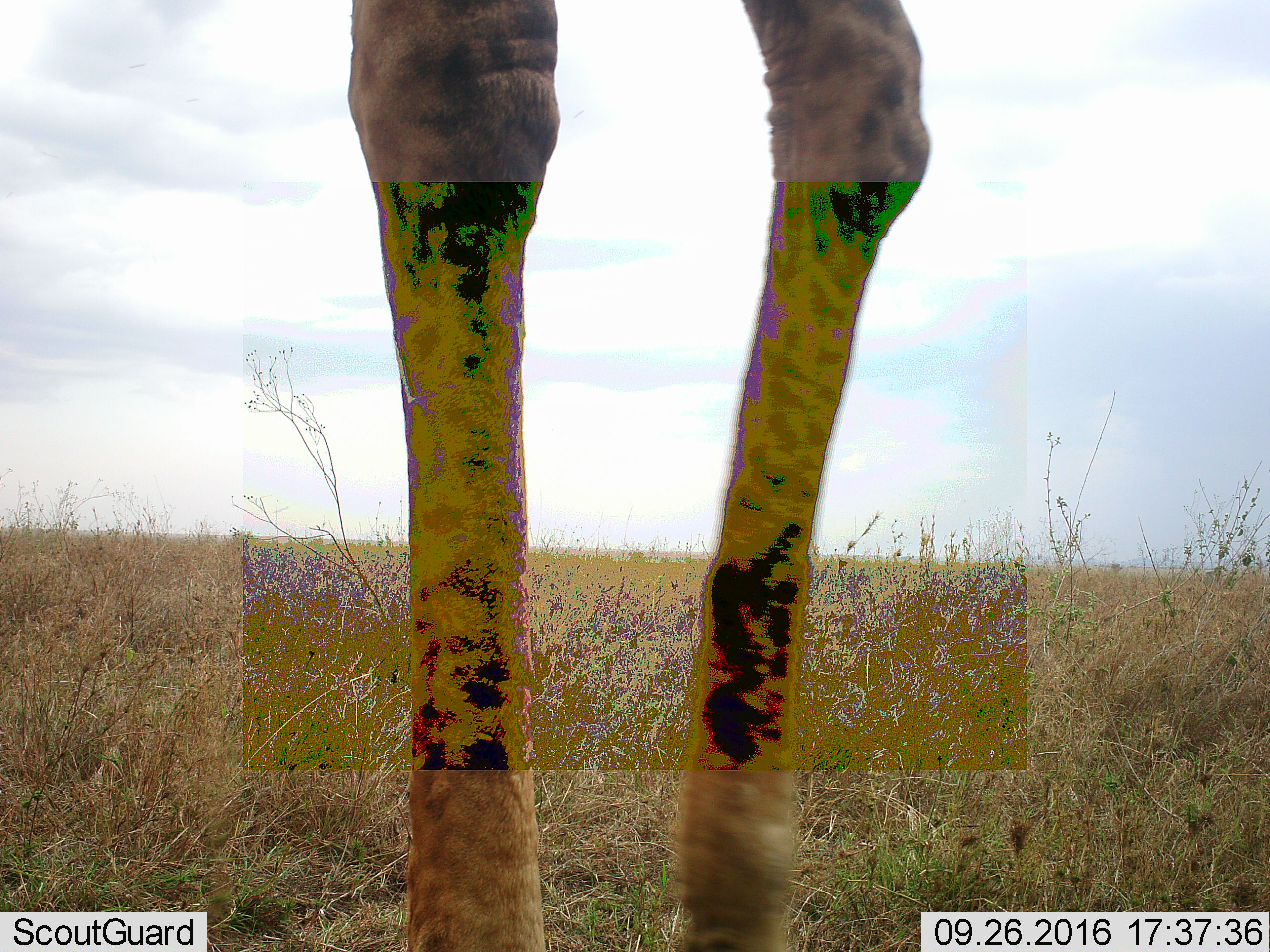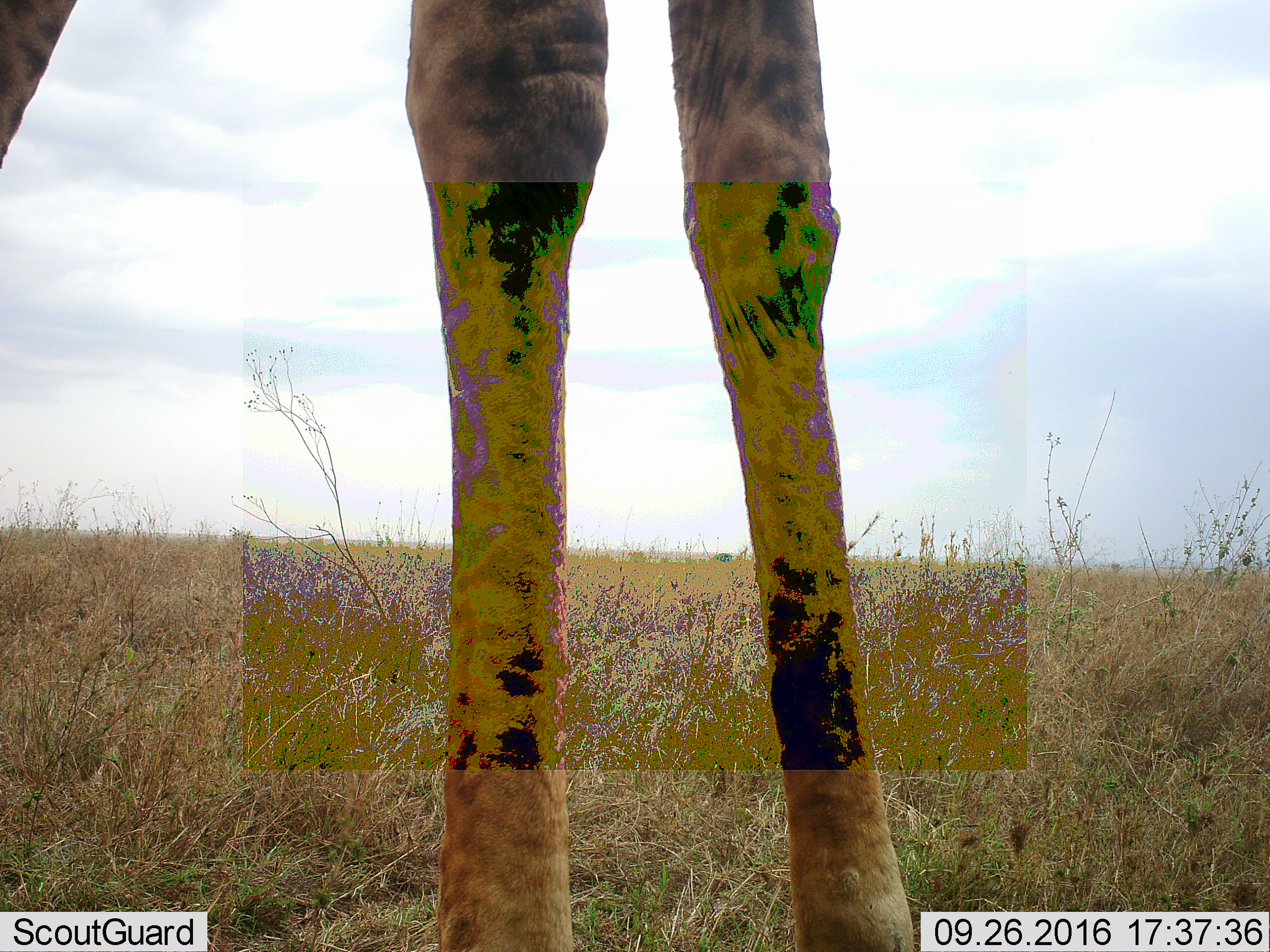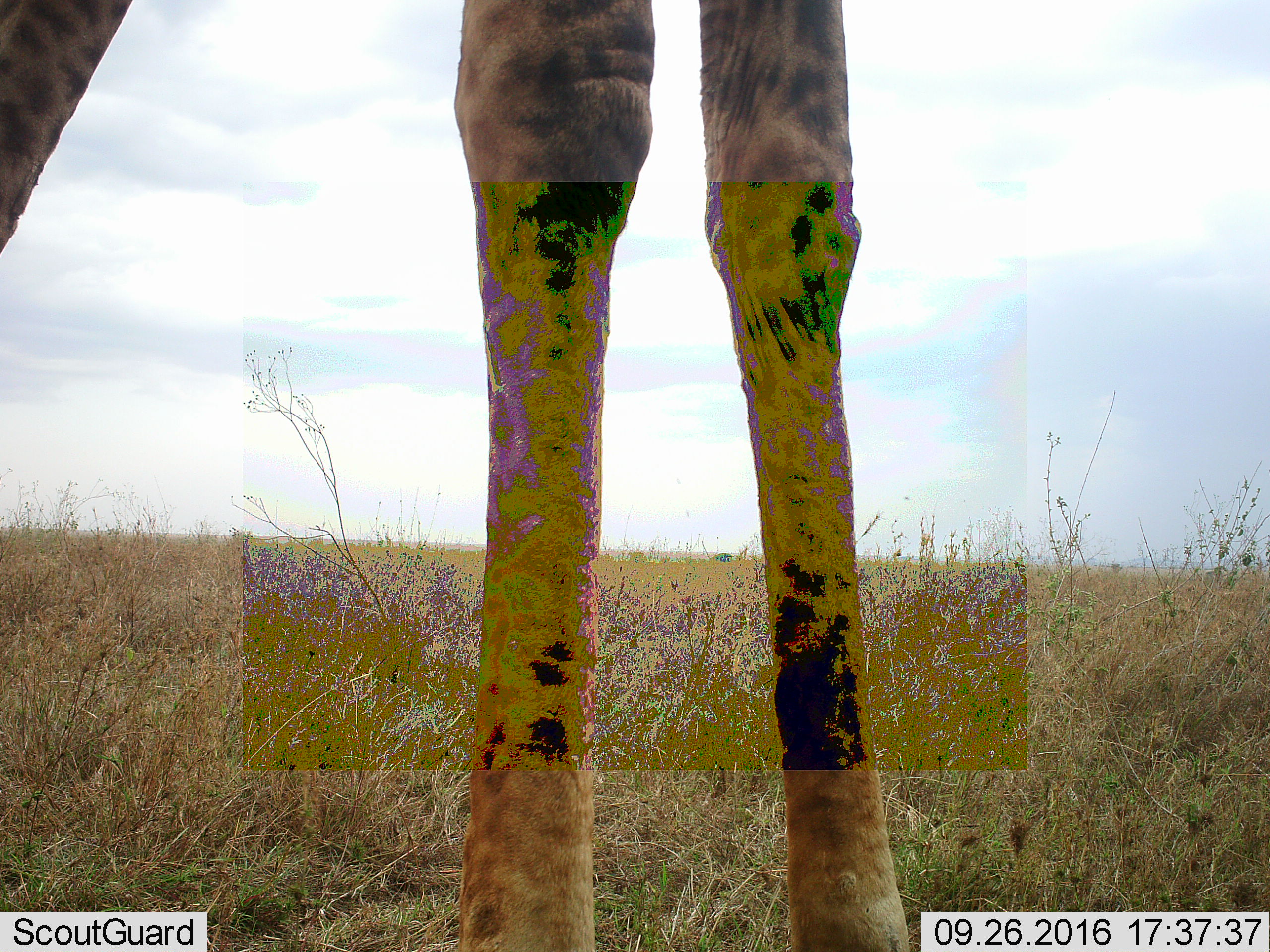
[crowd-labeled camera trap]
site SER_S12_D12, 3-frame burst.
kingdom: Animalia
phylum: Chordata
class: Mammalia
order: Artiodactyla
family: Giraffidae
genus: Giraffa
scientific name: Giraffa camelopardalis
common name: giraffe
Giraffe (Giraffa camelopardalis), count 1. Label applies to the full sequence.